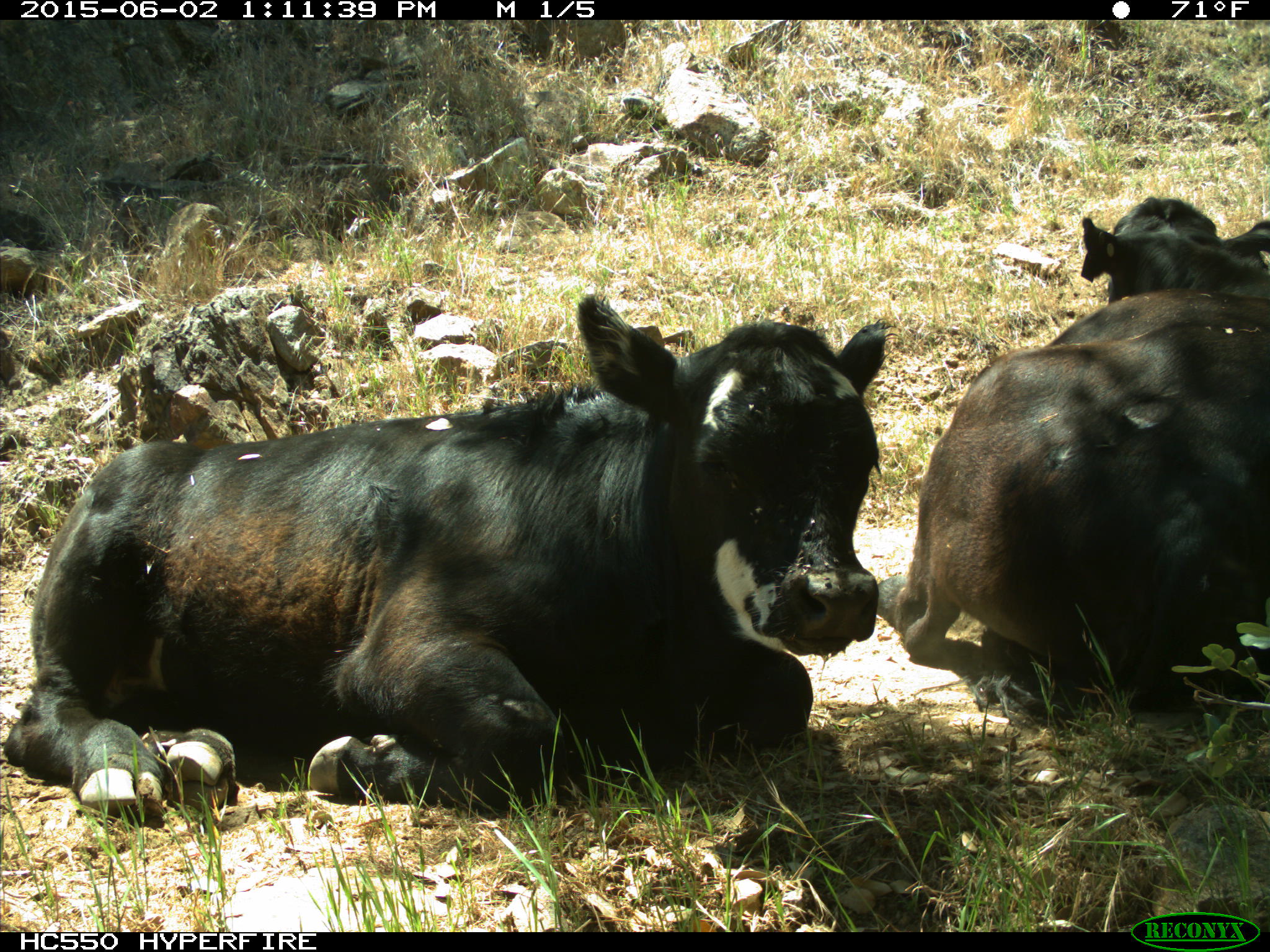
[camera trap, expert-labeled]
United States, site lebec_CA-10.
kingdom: Animalia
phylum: Chordata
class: Mammalia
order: Artiodactyla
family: Bovidae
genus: Bos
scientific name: Bos taurus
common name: domestic cow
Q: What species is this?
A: Bos taurus (domestic cow).